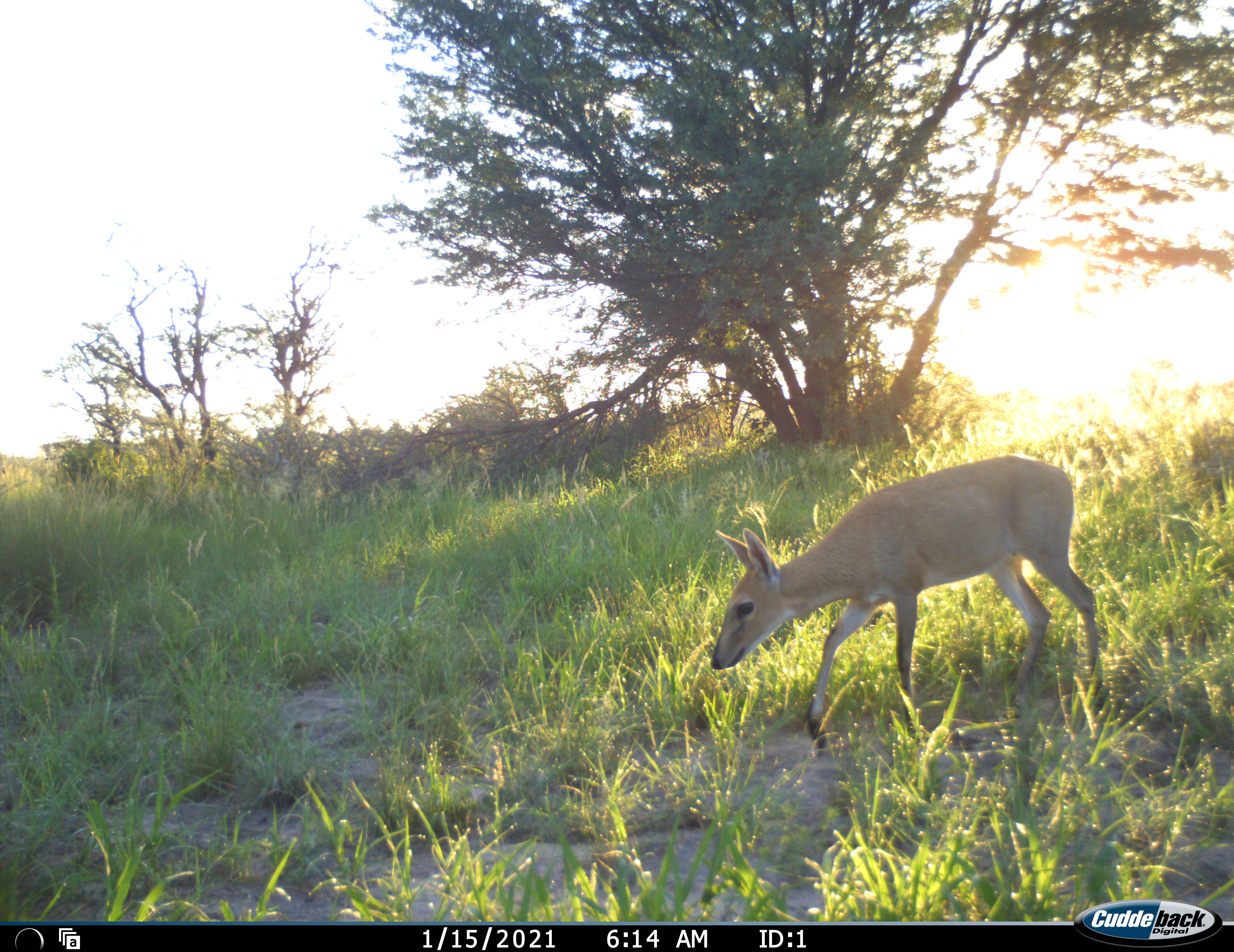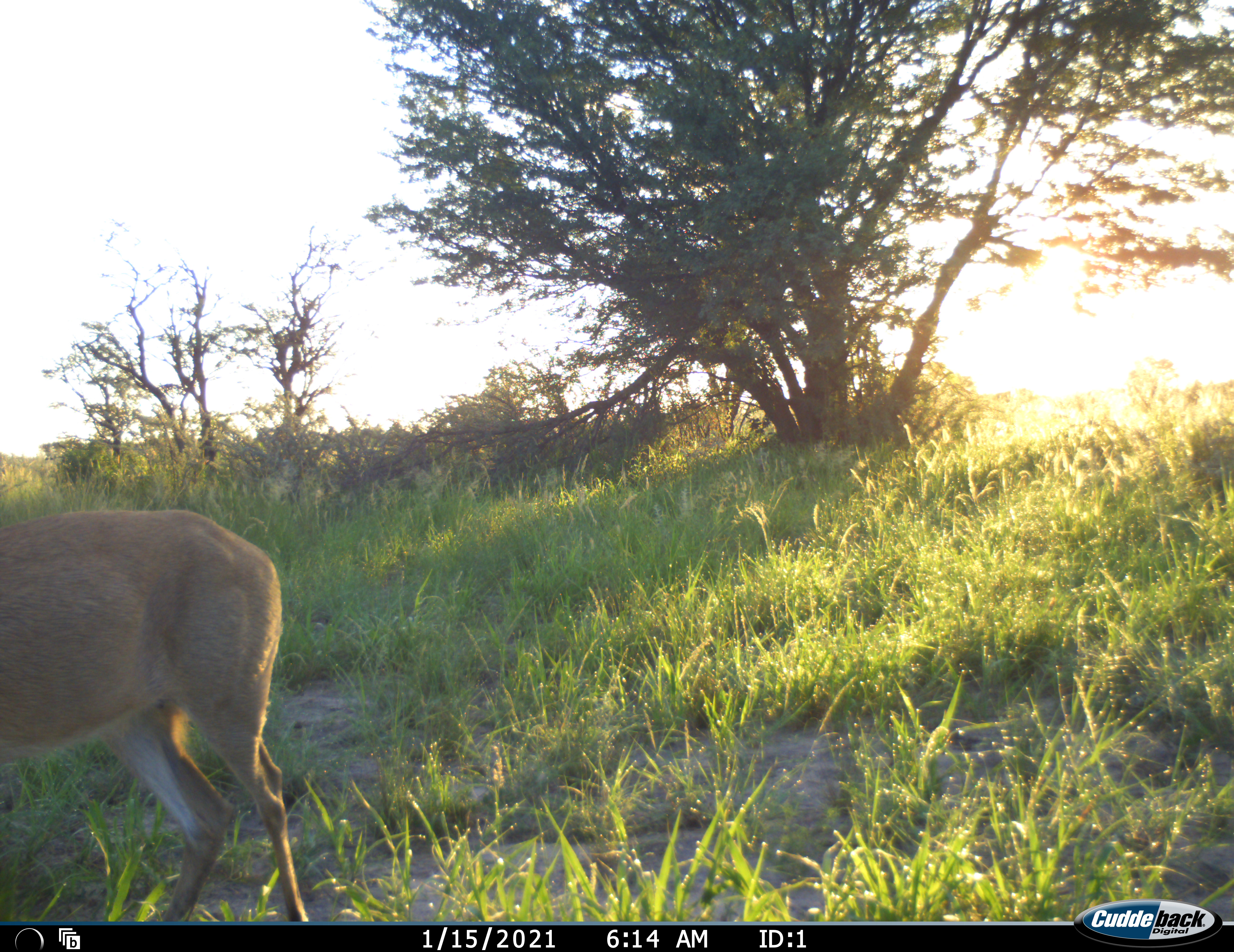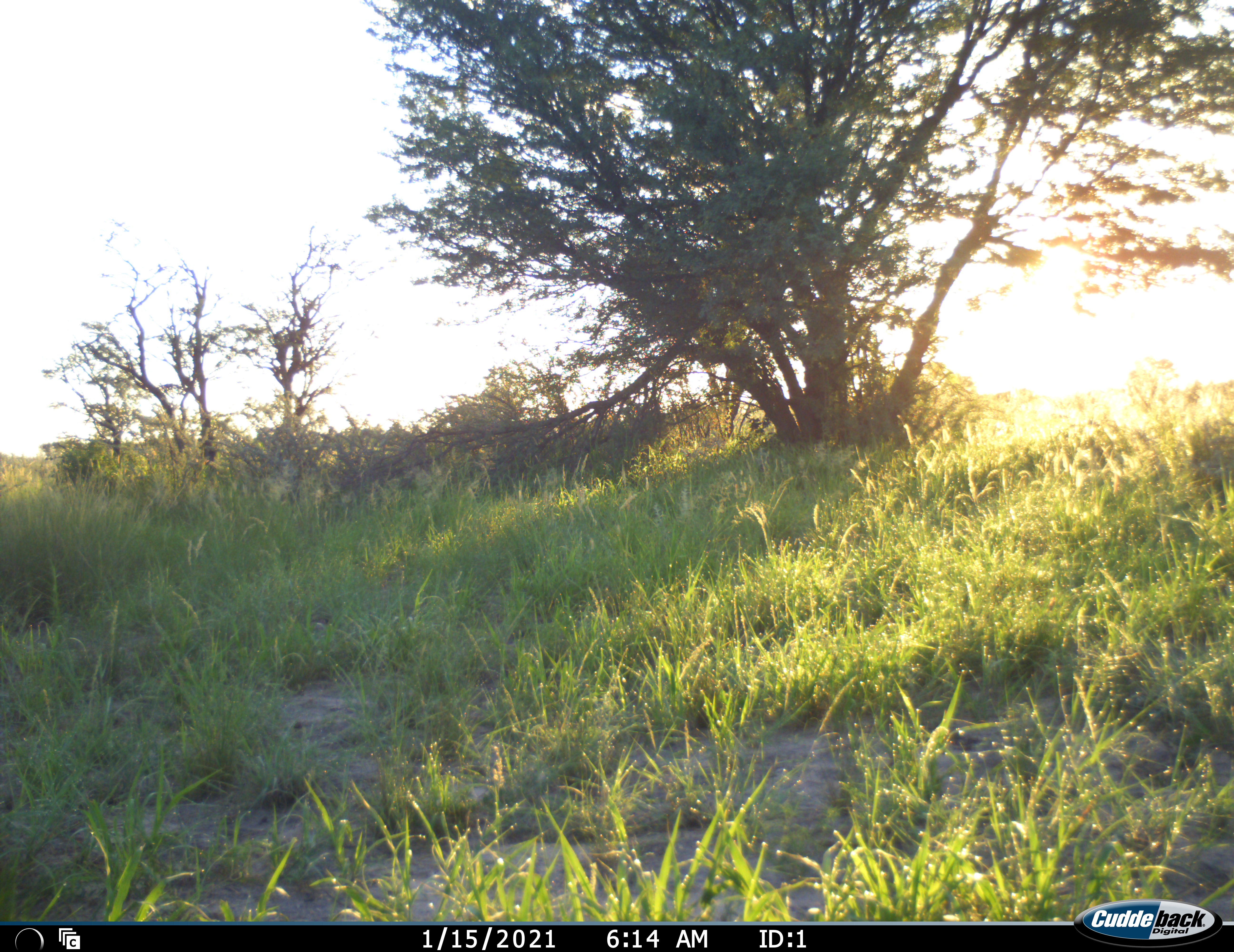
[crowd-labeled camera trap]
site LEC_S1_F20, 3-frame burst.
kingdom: Animalia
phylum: Chordata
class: Mammalia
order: Artiodactyla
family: Bovidae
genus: Sylvicapra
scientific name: Sylvicapra grimmia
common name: common duiker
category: duikercommongrey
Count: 1.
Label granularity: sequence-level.